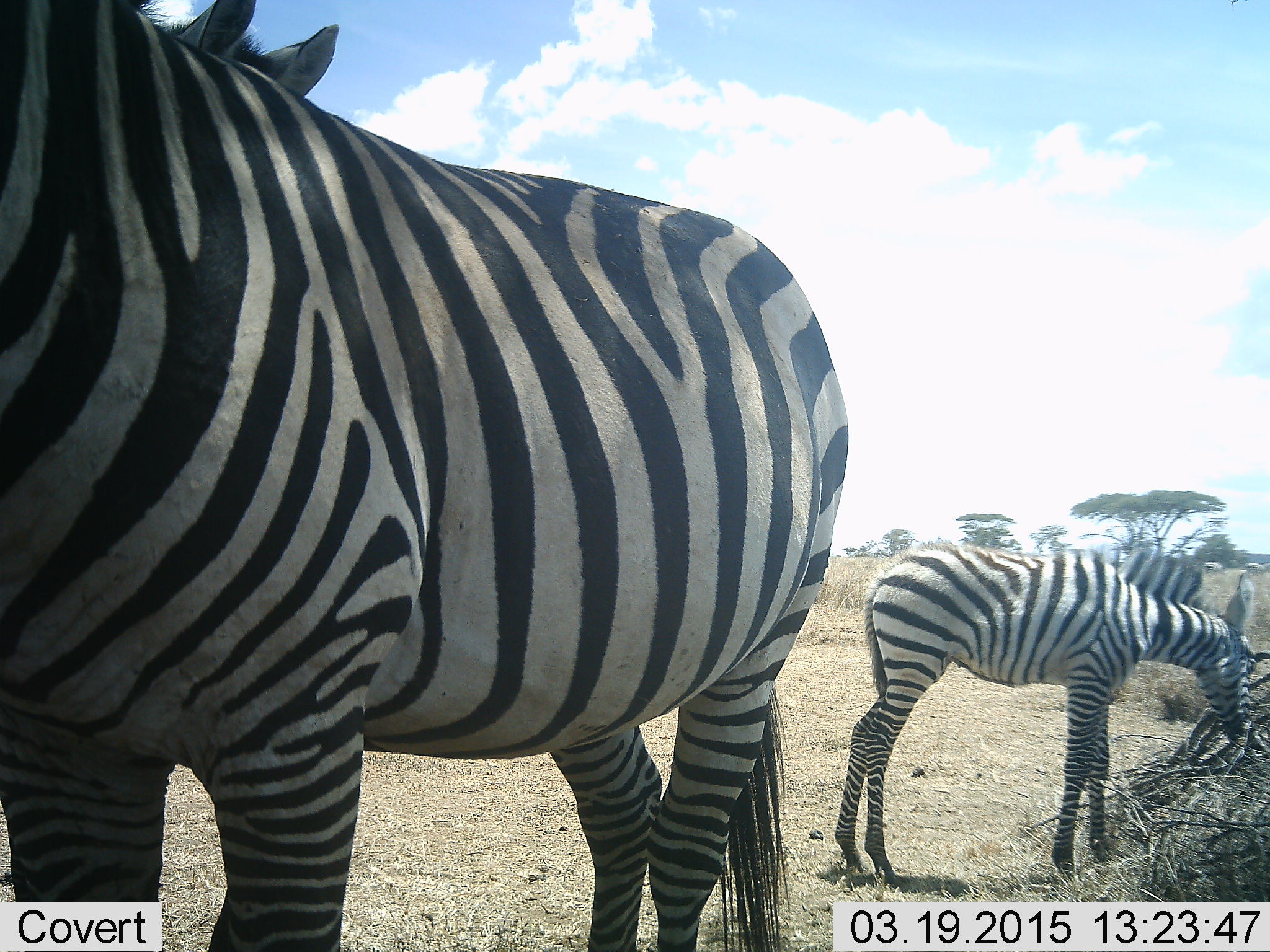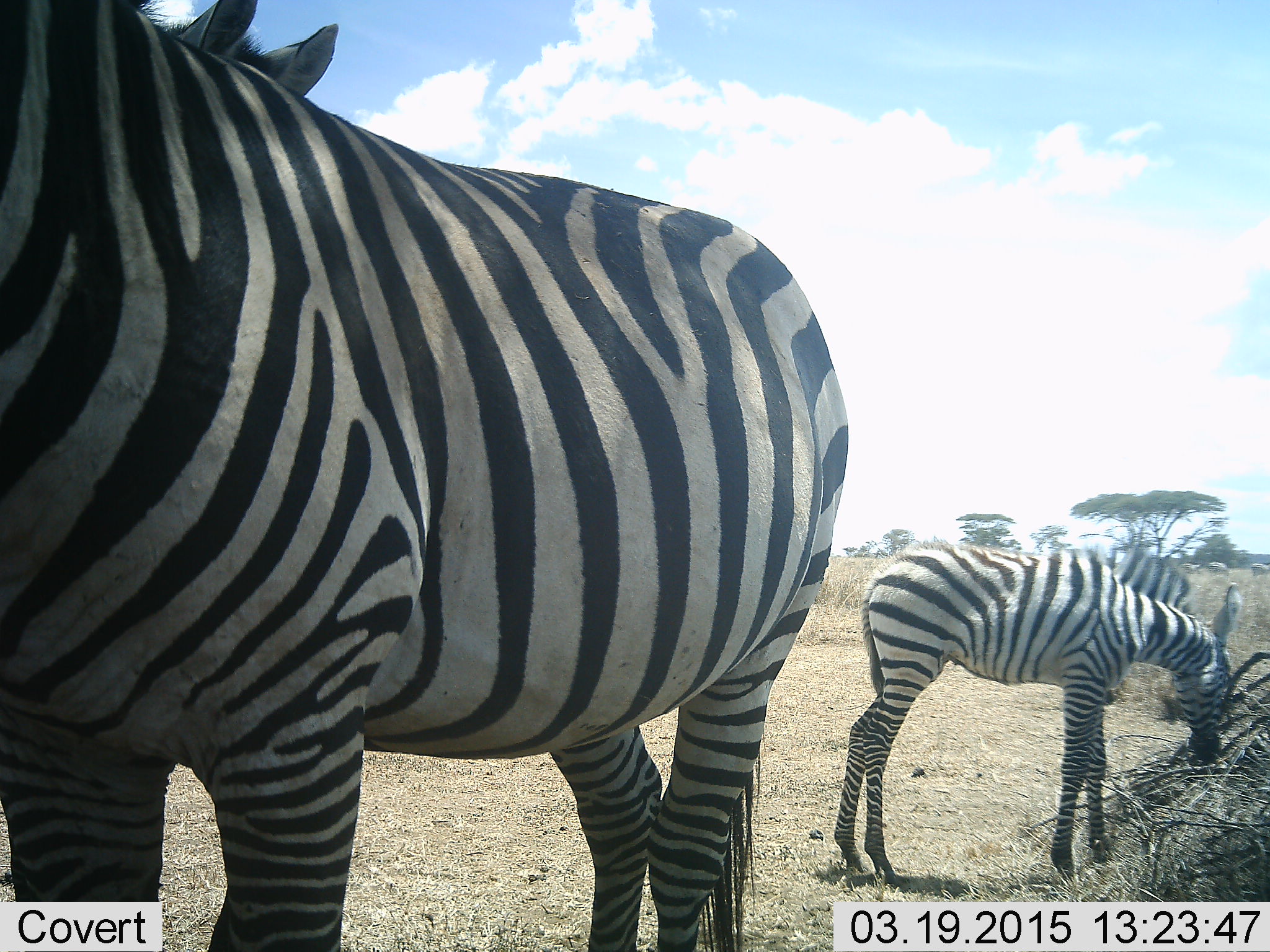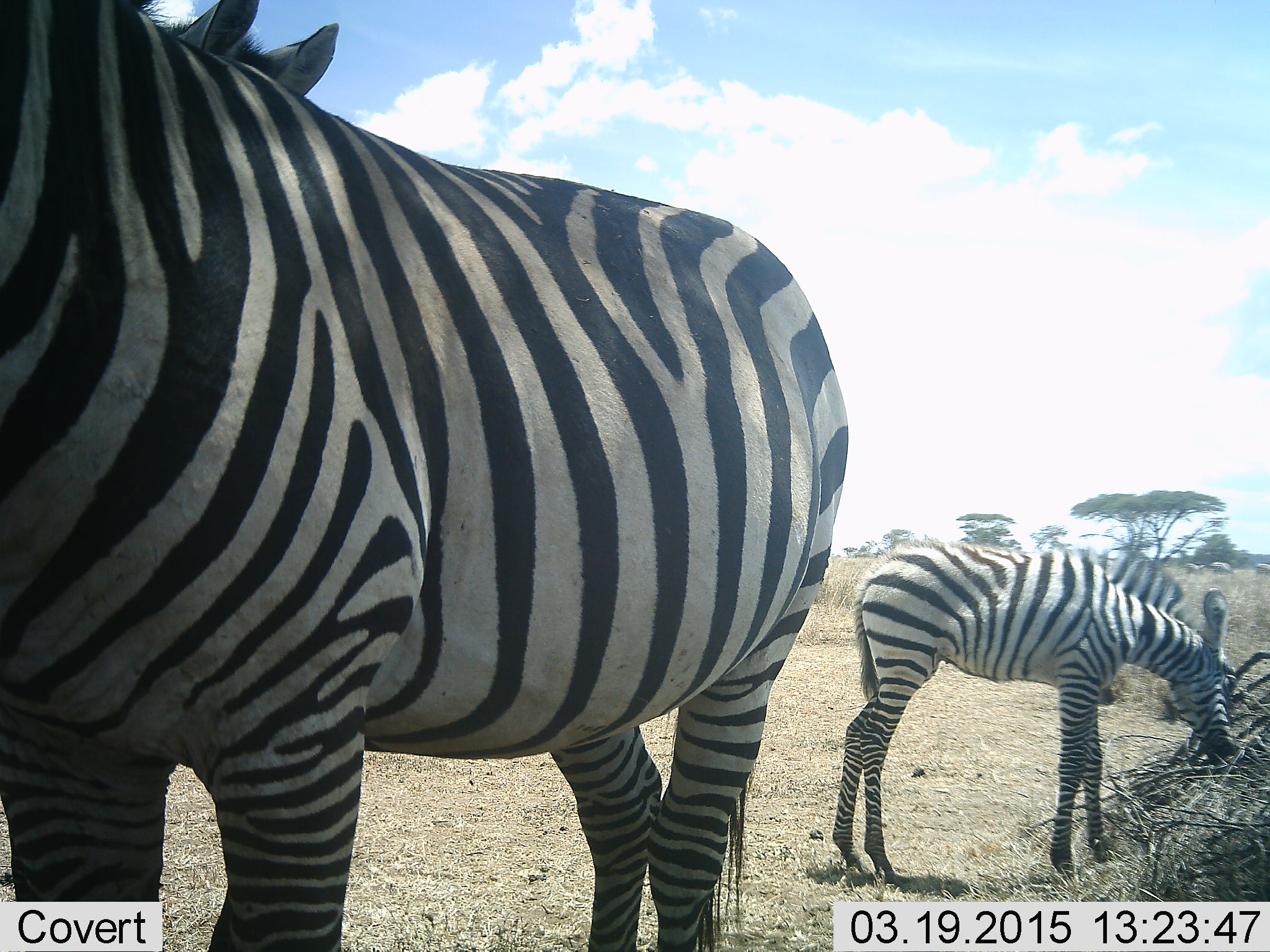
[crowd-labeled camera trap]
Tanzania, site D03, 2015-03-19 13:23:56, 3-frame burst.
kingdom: Animalia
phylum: Chordata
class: Mammalia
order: Perissodactyla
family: Equidae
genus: Equus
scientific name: Equus quagga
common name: plains zebra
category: zebra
Zebra (plains zebra) (Equus quagga), count 3. Behavior (volunteer vote fractions): standing 90%, resting 0%, moving 30%, interacting 10%. Young present (vote fraction): 60%. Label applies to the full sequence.